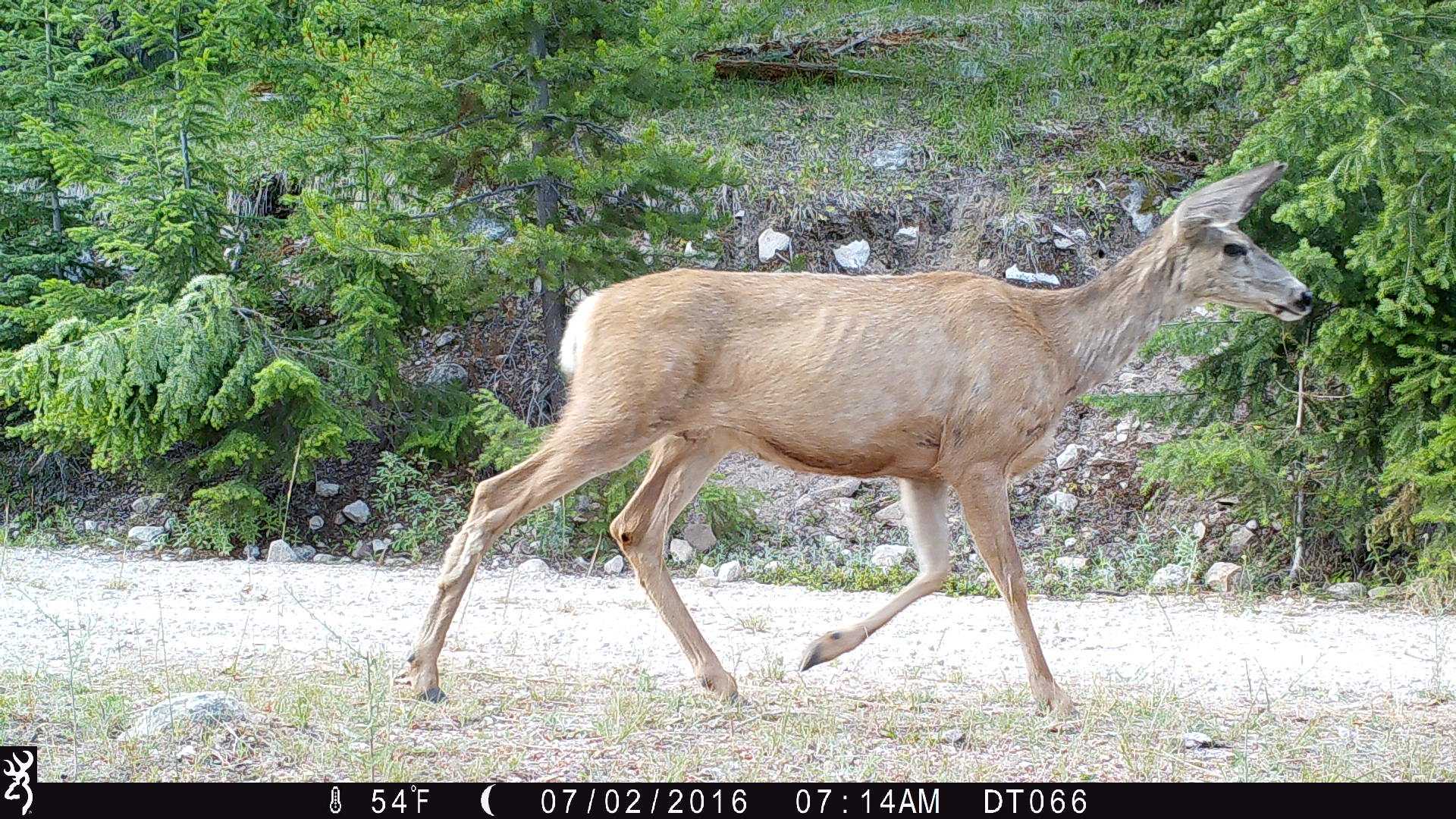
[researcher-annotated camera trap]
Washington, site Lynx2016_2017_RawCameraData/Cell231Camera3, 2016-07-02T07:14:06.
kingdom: Animalia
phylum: Chordata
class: Mammalia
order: Artiodactyla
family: Cervidae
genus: Odocoileus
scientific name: Odocoileus hemionus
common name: mule deer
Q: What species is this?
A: Odocoileus hemionus (mule deer).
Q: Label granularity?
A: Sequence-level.